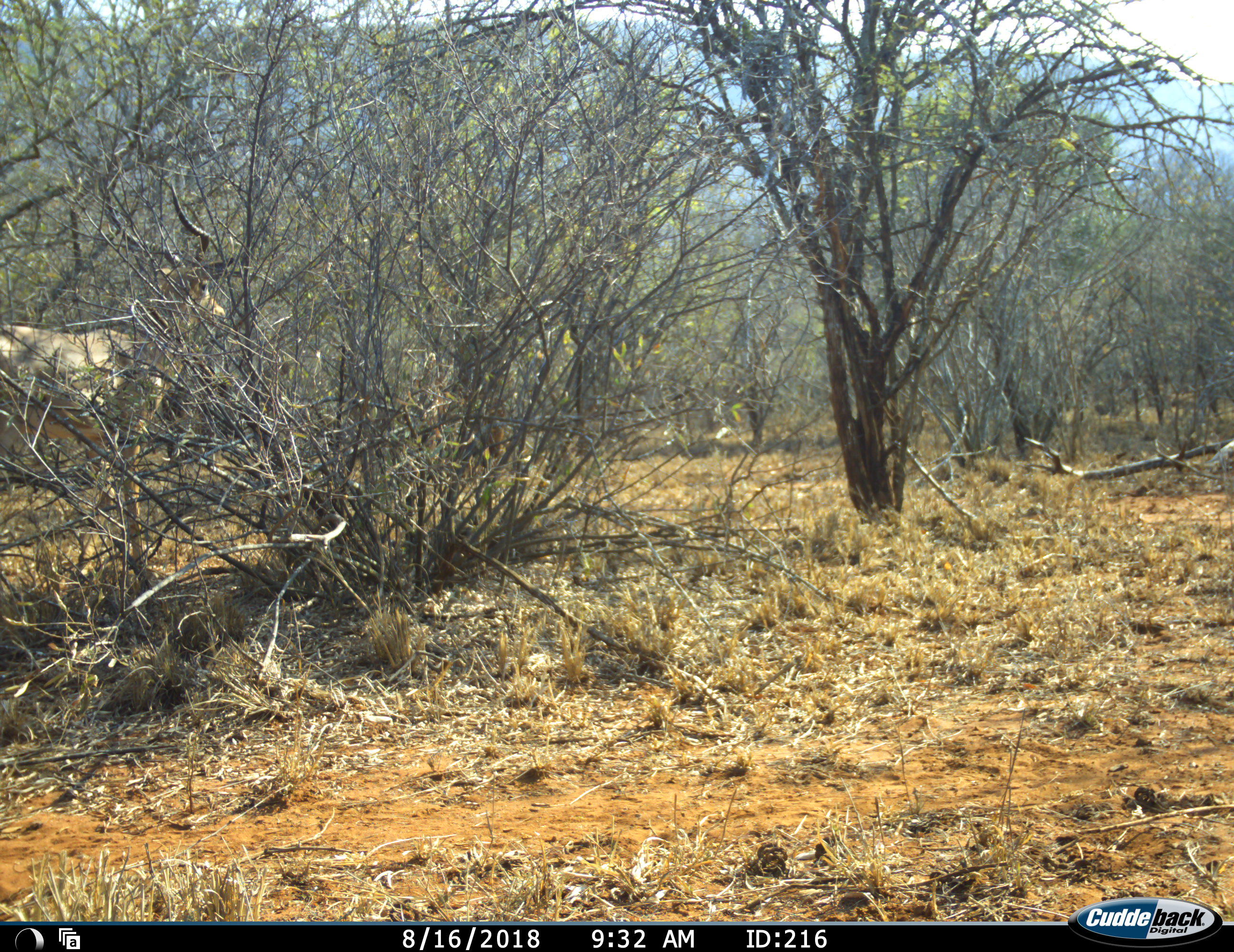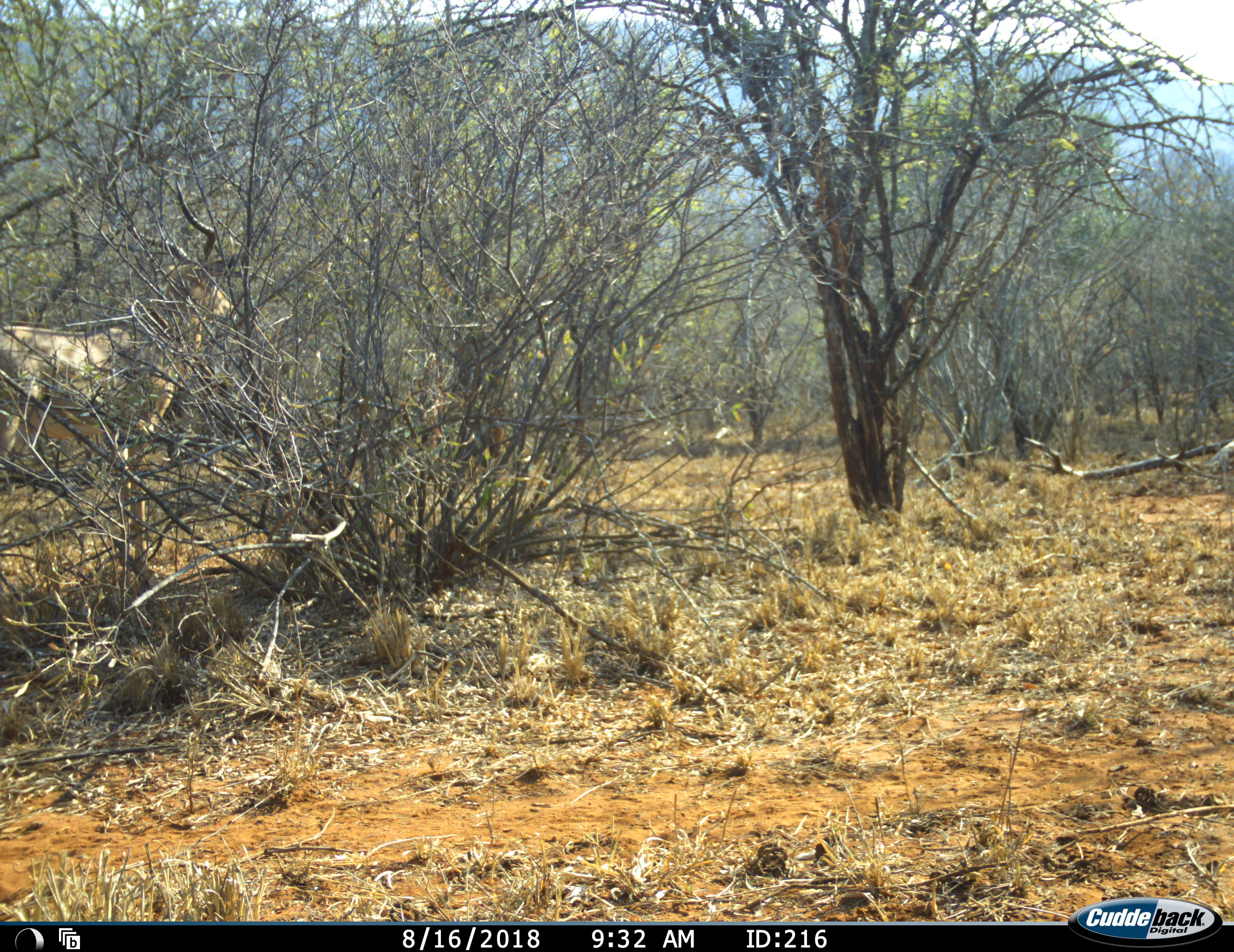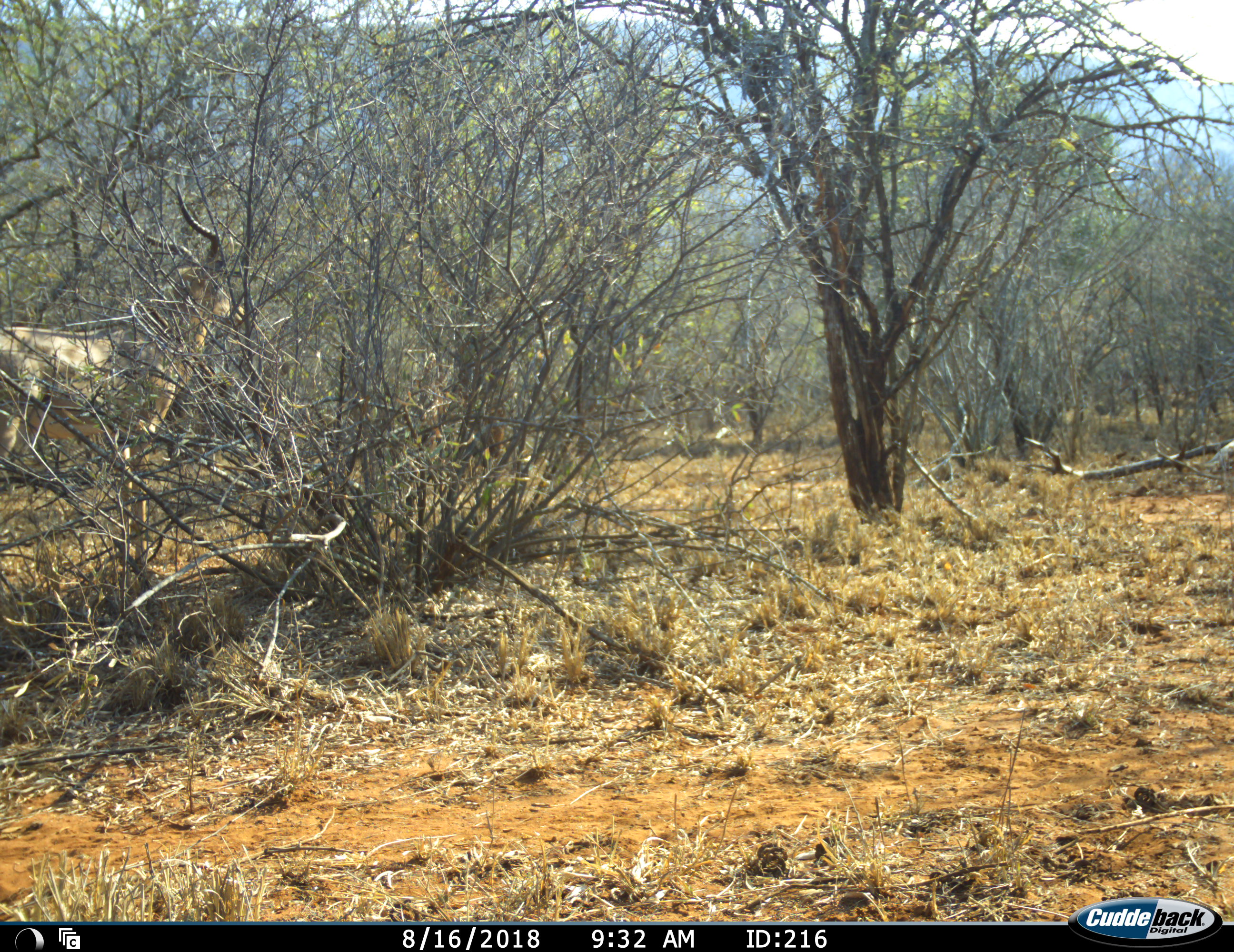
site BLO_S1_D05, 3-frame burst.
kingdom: Animalia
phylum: Chordata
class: Mammalia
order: Artiodactyla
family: Bovidae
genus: Aepyceros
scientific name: Aepyceros melampus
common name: impala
Impala (Aepyceros melampus), count 1. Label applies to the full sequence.